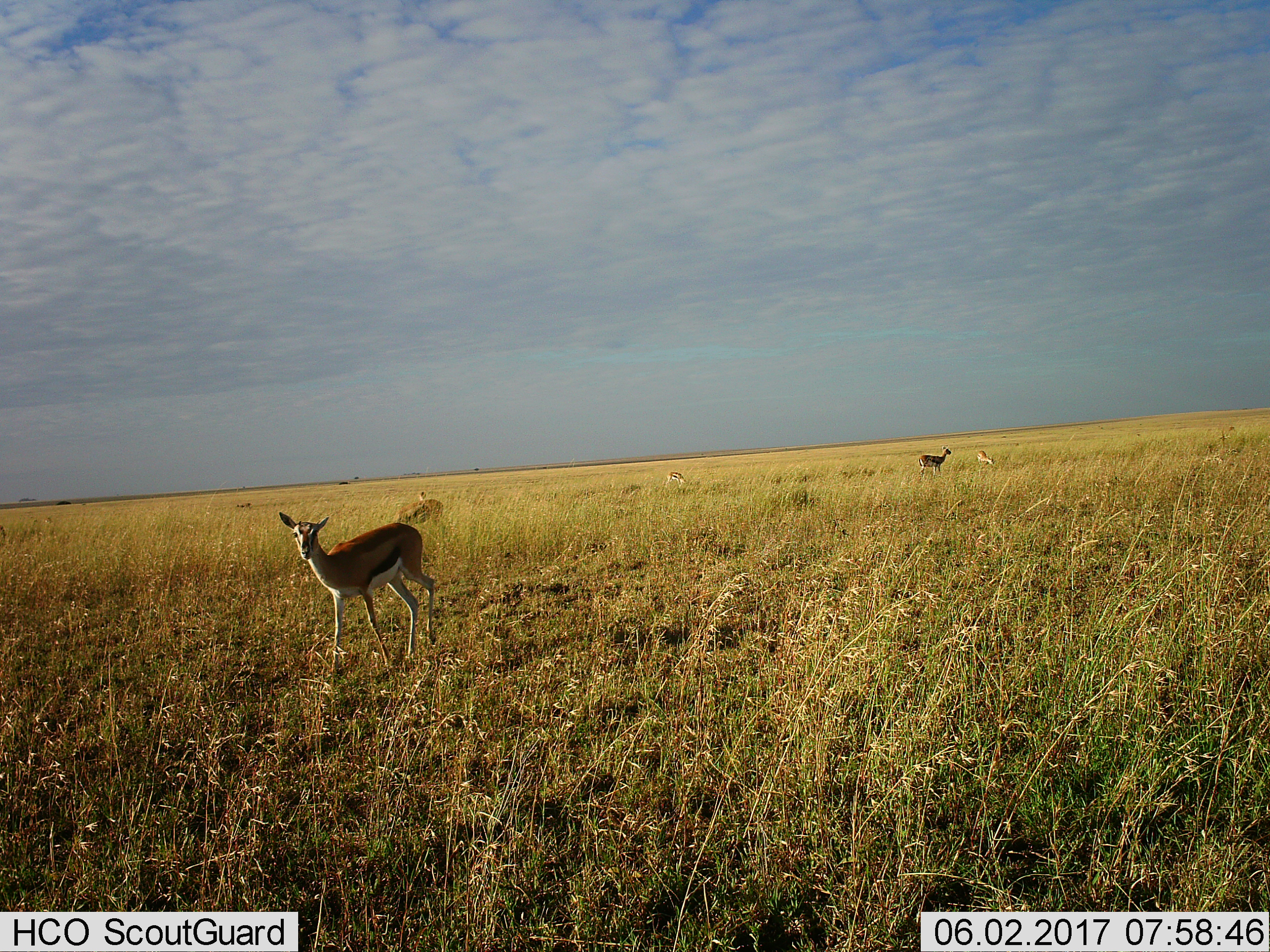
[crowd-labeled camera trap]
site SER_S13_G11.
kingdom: Animalia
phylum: Chordata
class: Mammalia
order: Artiodactyla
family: Bovidae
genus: Eudorcas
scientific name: Eudorcas thomsonii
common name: thomson's gazelle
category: gazellethomsons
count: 5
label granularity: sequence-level